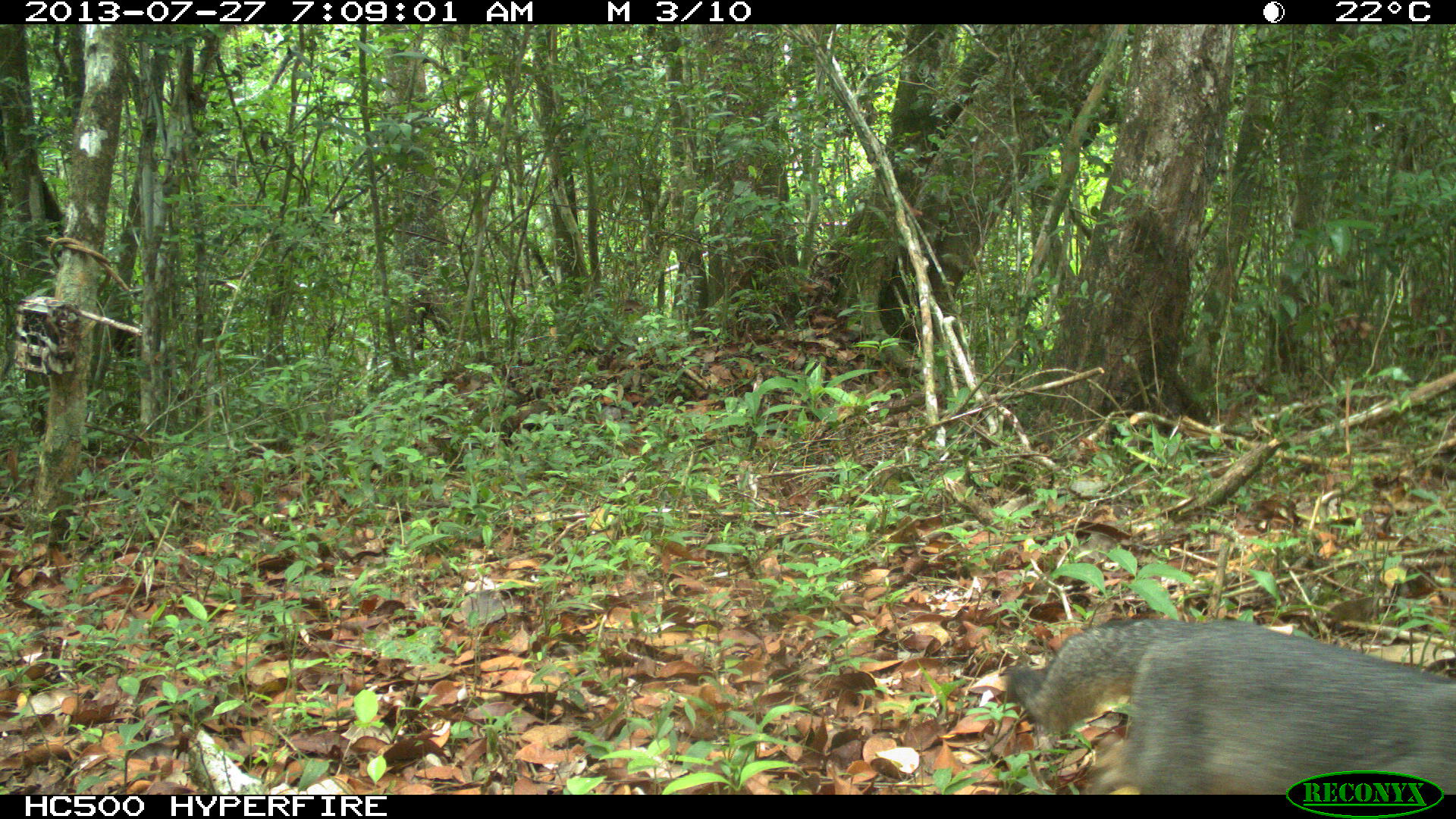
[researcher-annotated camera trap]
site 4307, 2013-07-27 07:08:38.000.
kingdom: Animalia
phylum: Chordata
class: Mammalia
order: Carnivora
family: Canidae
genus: Urocyon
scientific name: Urocyon cinereoargenteus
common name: gray fox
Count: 1.